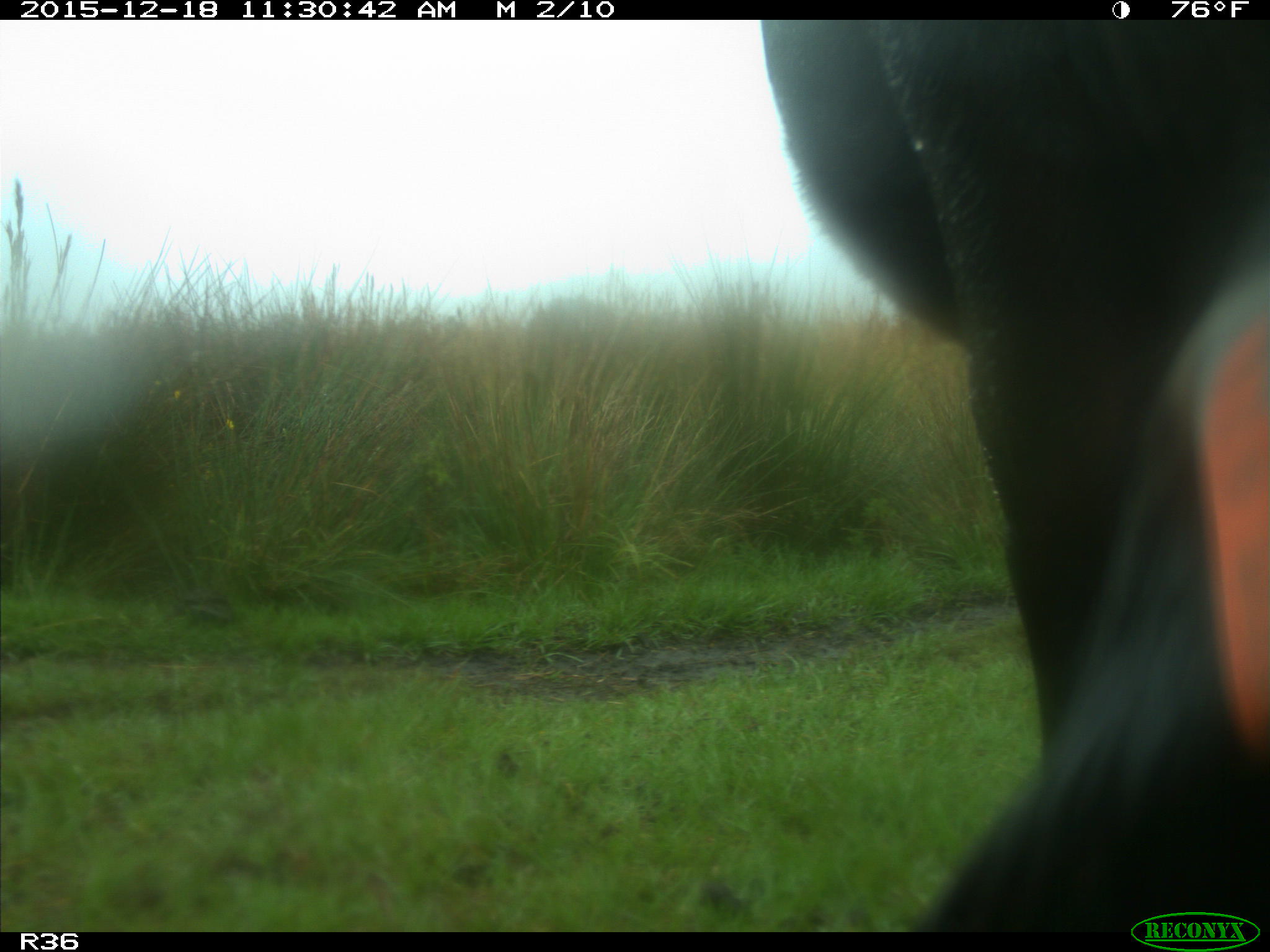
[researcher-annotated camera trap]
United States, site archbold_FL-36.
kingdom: Animalia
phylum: Chordata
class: Mammalia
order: Artiodactyla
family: Bovidae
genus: Bos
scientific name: Bos taurus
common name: domestic cow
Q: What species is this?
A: Bos taurus (domestic cow).